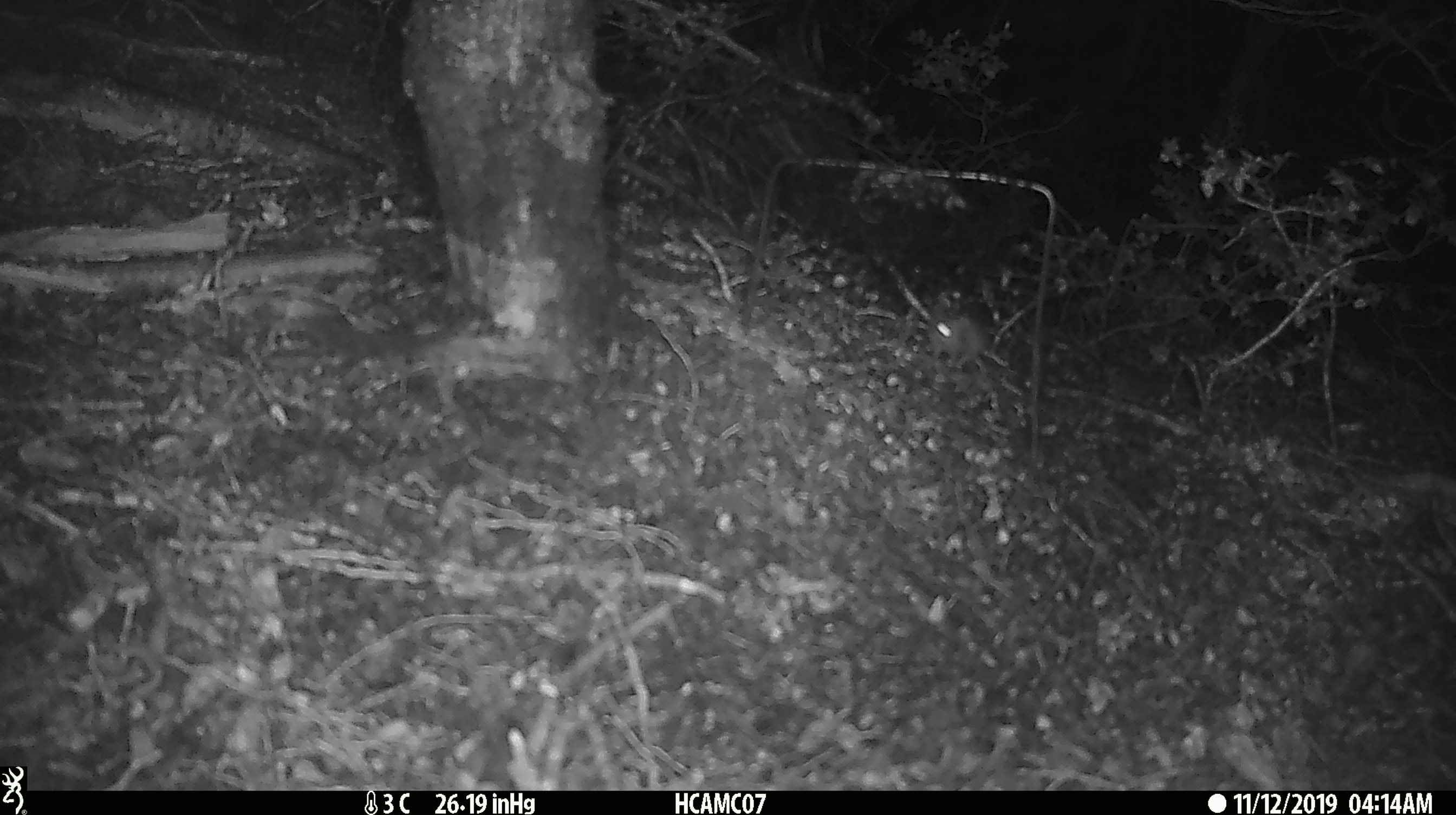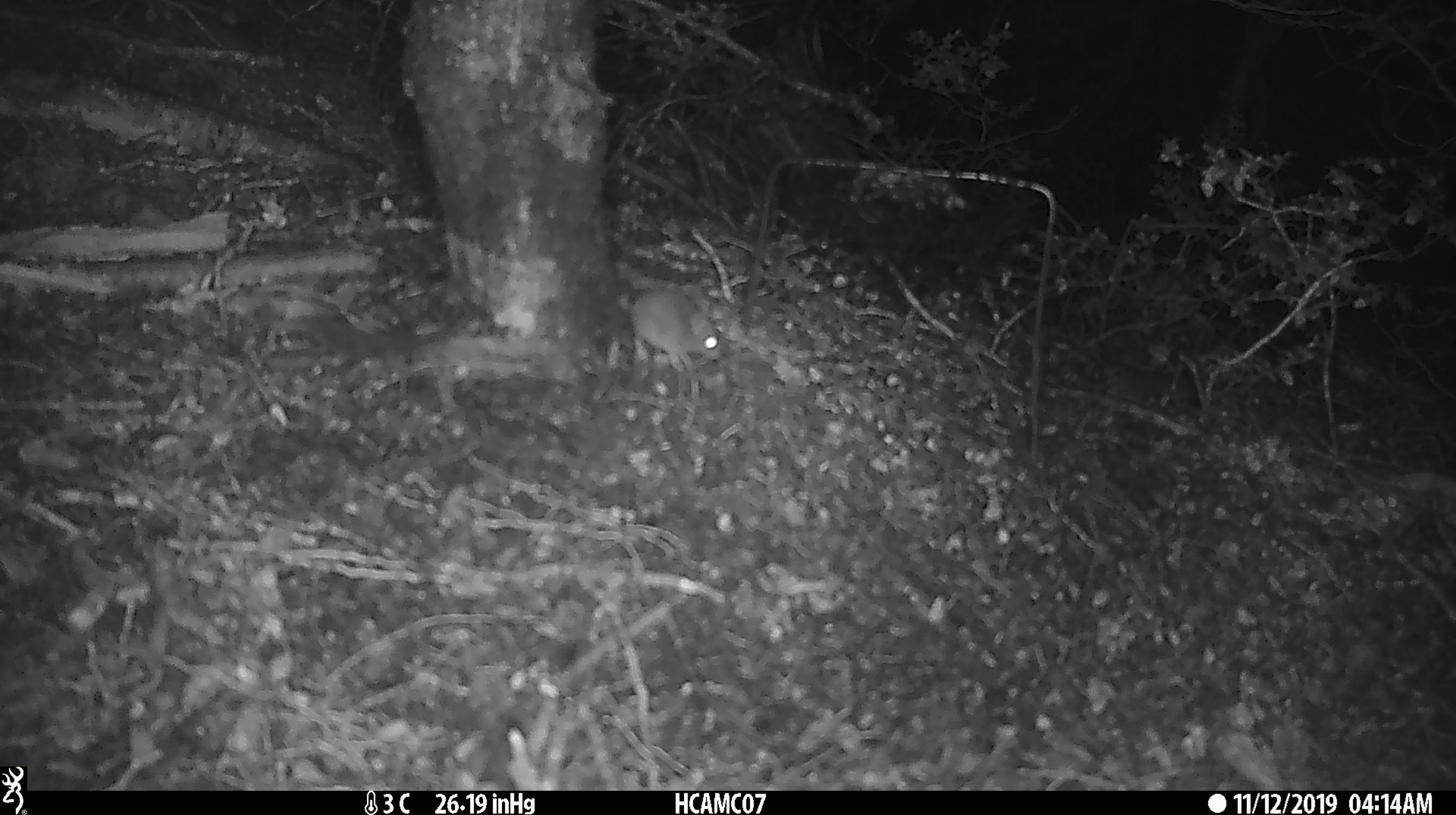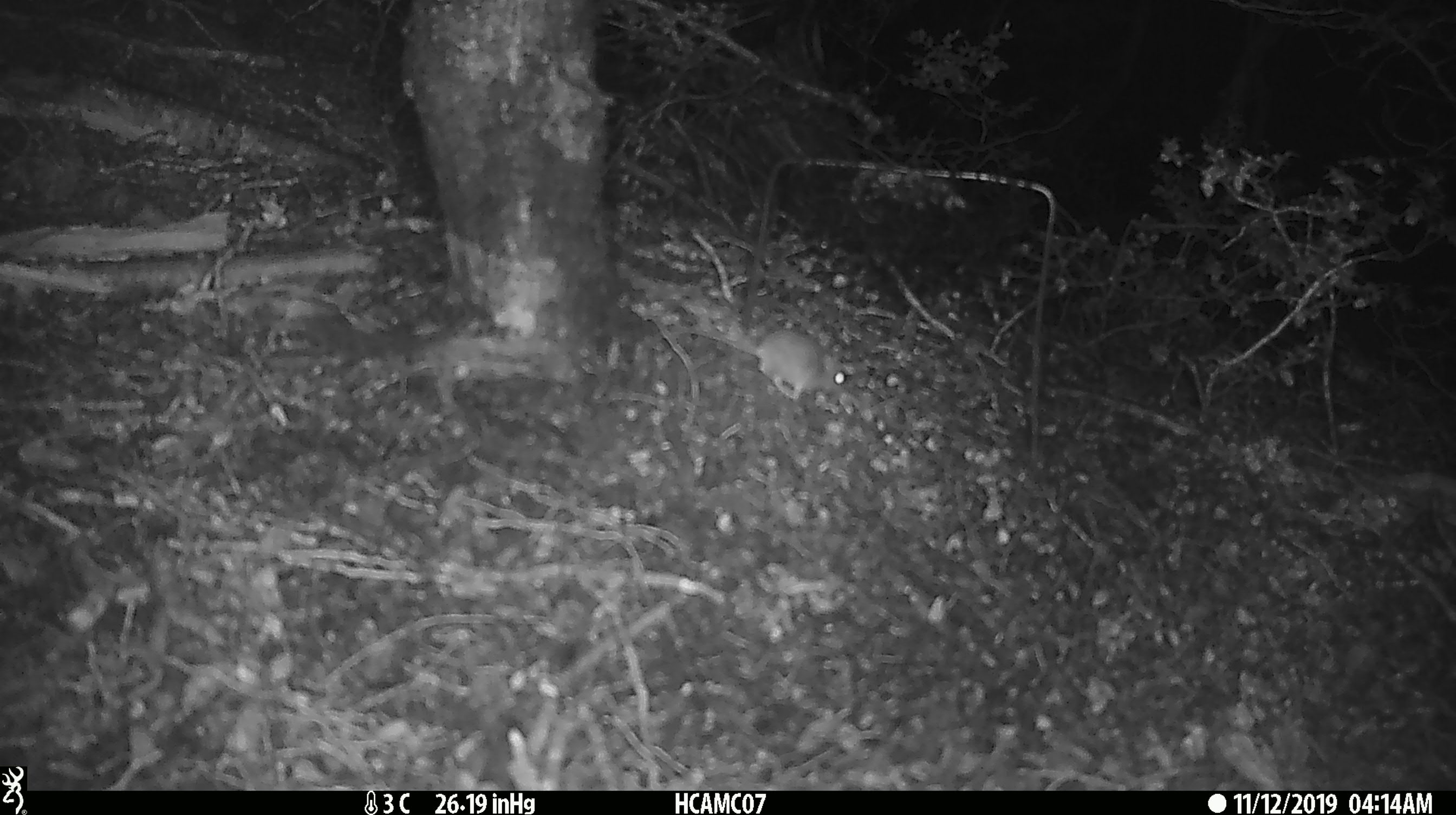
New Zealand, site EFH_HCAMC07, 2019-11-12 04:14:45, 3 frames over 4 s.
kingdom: Animalia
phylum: Chordata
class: Mammalia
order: Rodentia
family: Muridae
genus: Mus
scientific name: Mus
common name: mouse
Mouse (Mus).